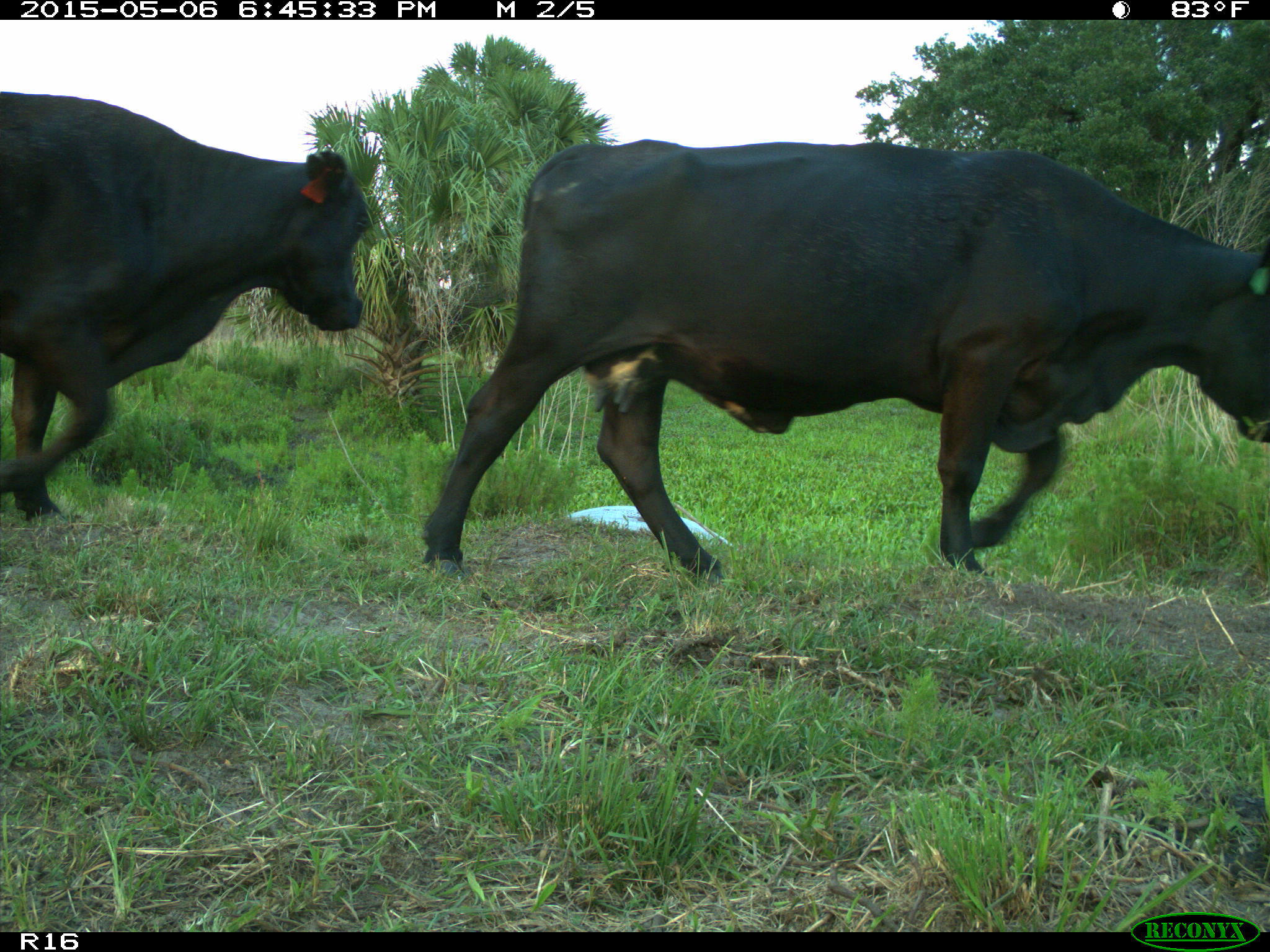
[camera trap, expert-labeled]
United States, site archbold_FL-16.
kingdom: Animalia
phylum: Chordata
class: Mammalia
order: Artiodactyla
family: Bovidae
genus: Bos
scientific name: Bos taurus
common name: domestic cow